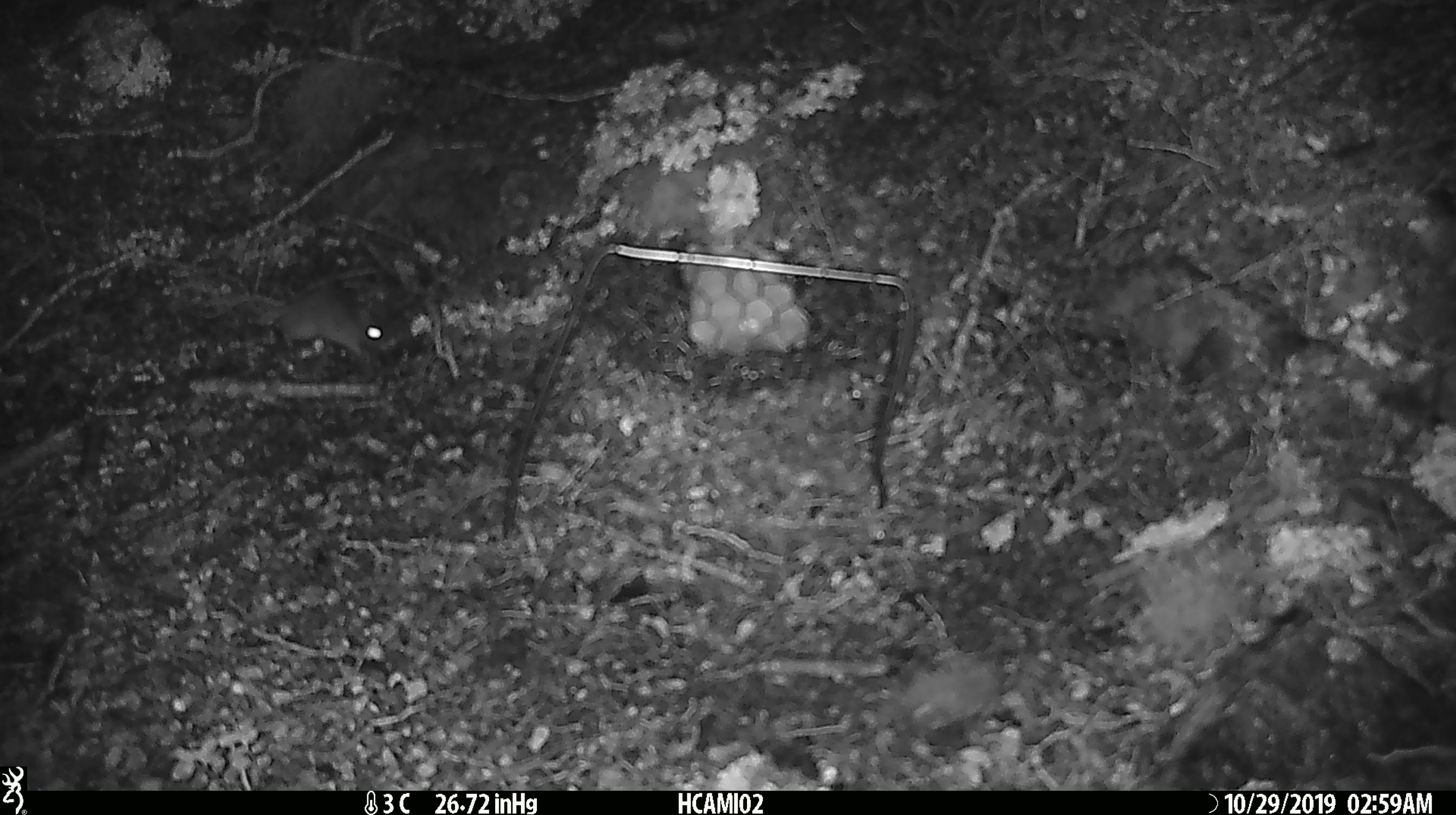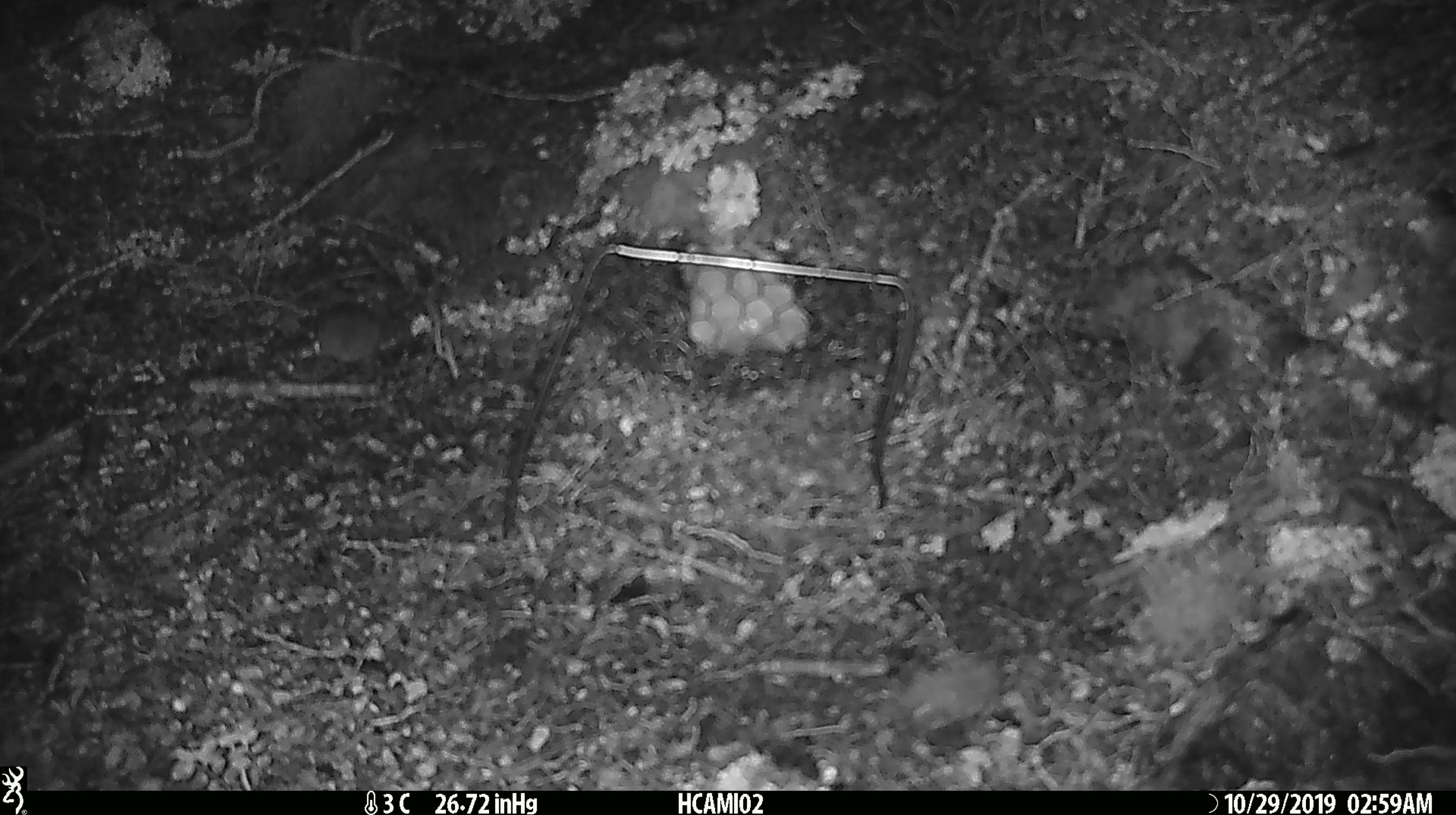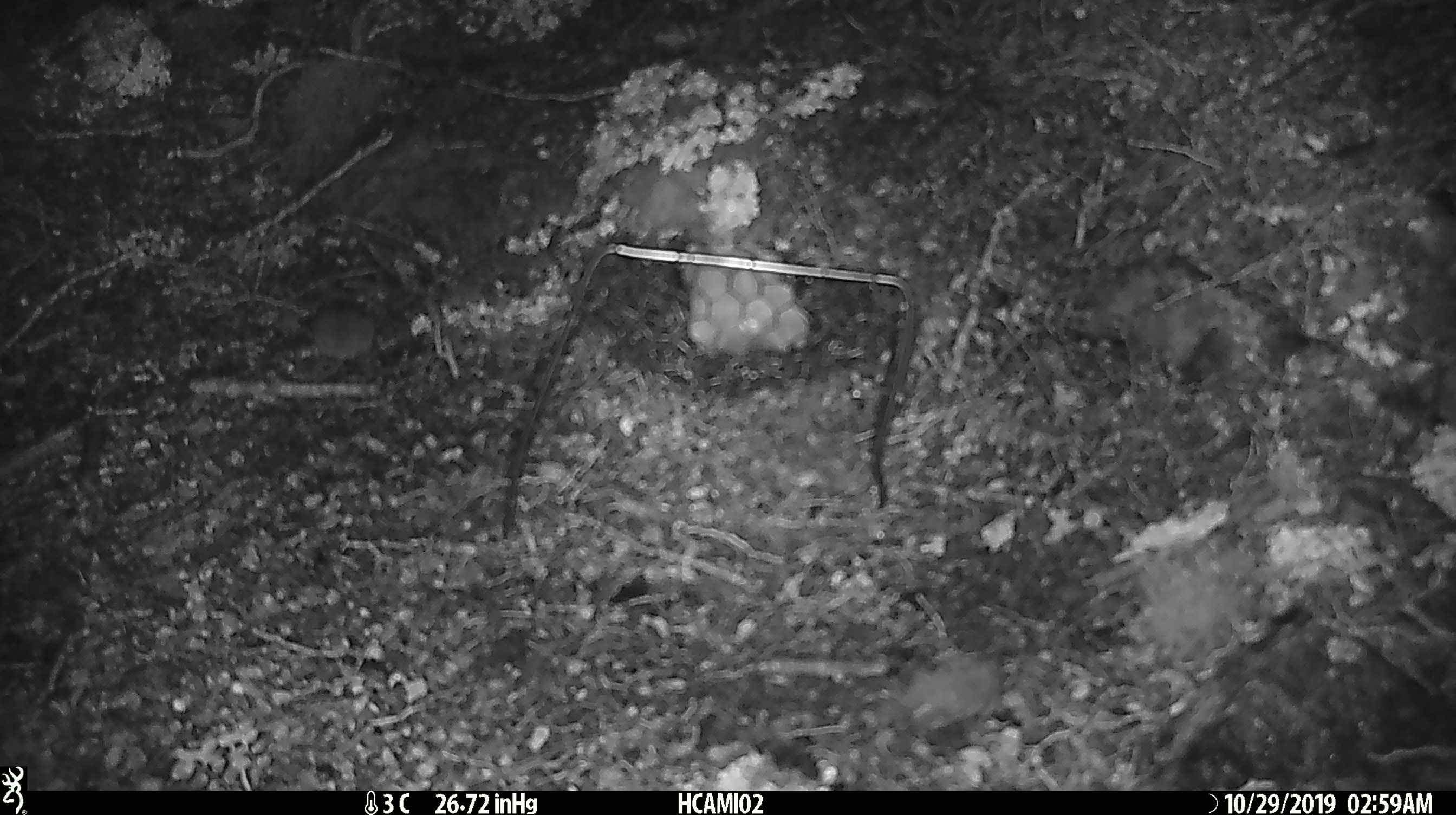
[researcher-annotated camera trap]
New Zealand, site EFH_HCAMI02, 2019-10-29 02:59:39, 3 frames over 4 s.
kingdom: Animalia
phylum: Chordata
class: Mammalia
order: Rodentia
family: Muridae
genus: Mus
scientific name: Mus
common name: mouse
Mouse (Mus).